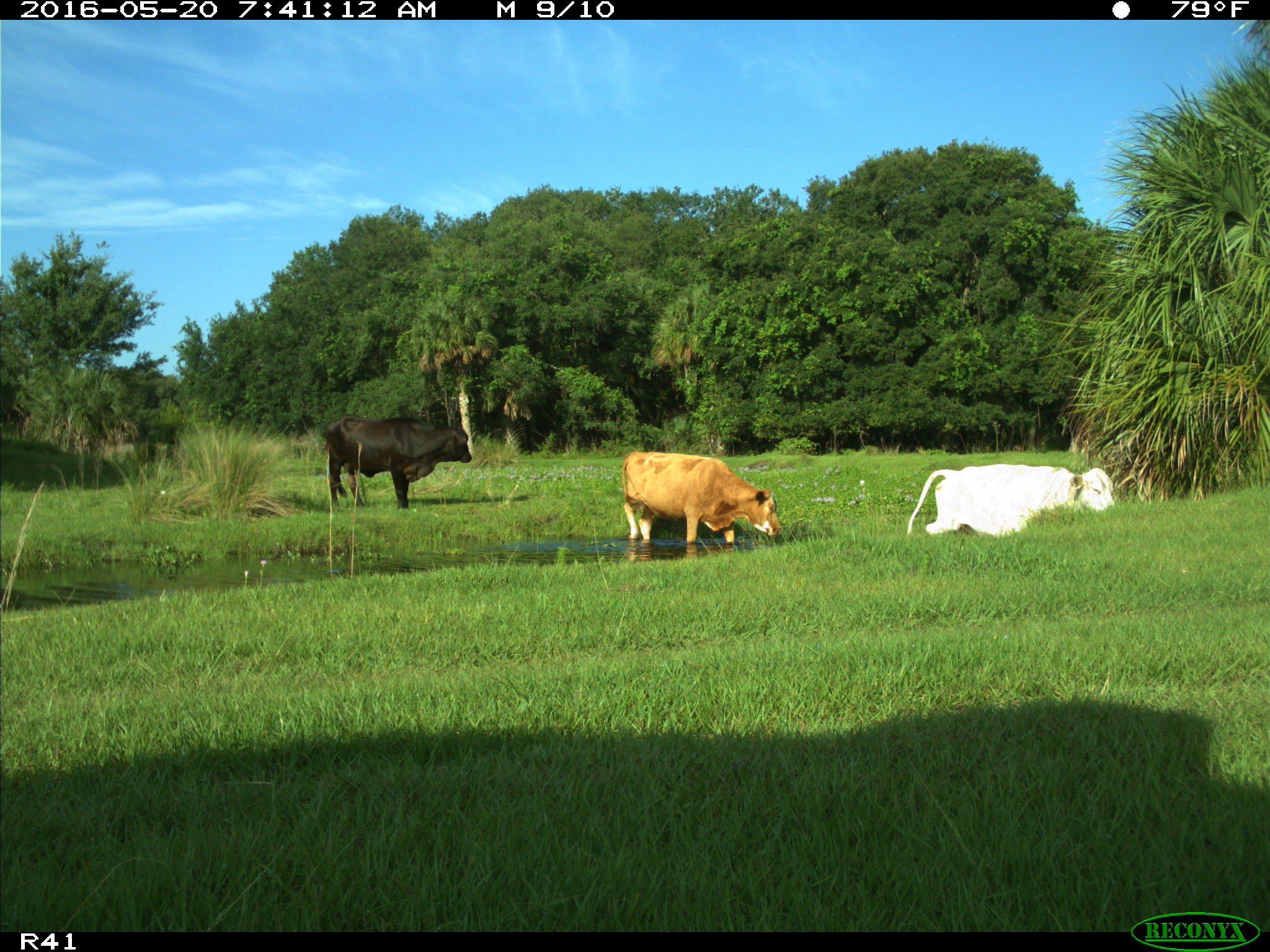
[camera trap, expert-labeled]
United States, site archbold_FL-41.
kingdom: Animalia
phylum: Chordata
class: Mammalia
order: Artiodactyla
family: Bovidae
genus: Bos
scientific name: Bos taurus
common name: domestic cow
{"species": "Bos taurus (domestic cow)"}